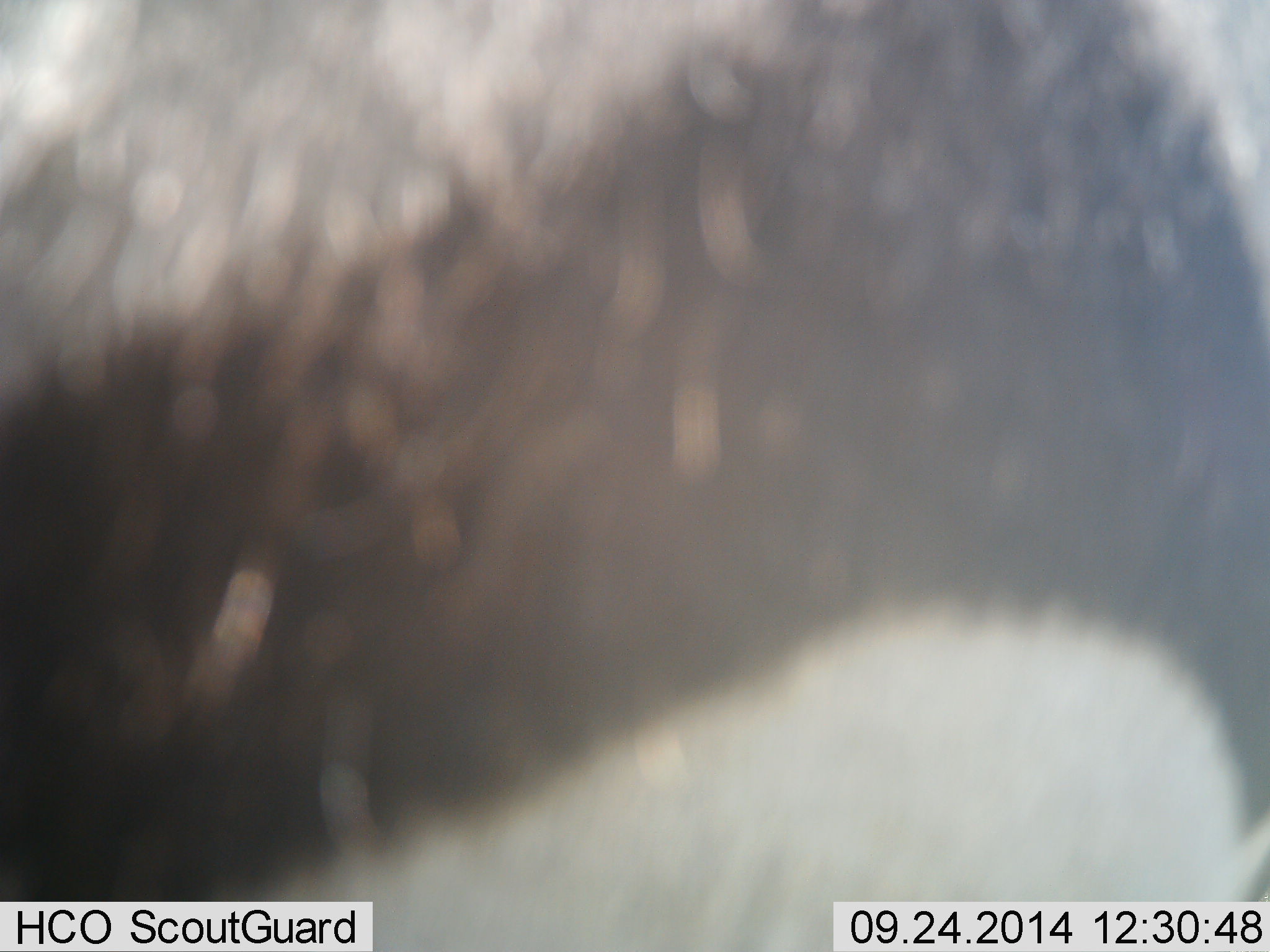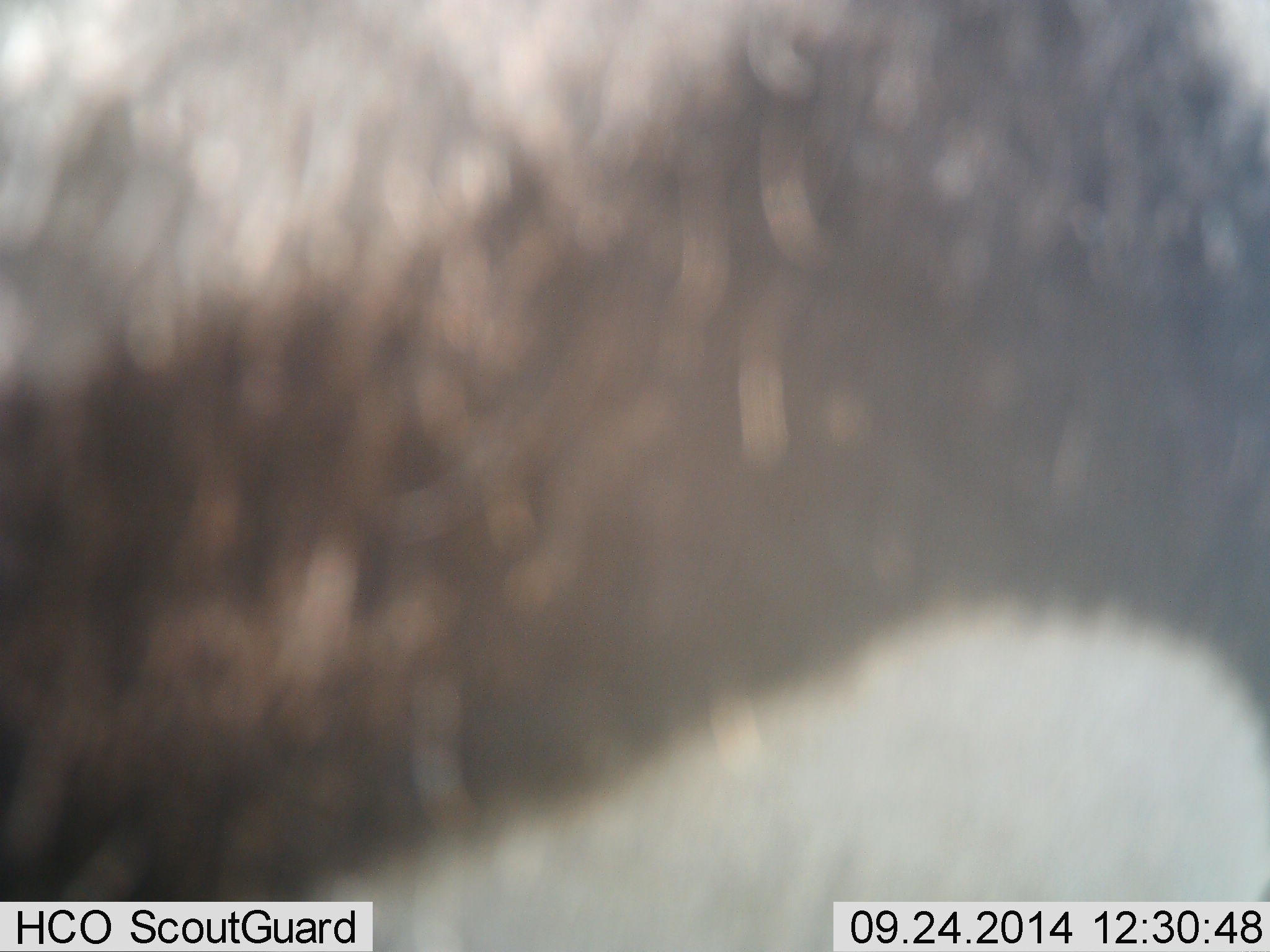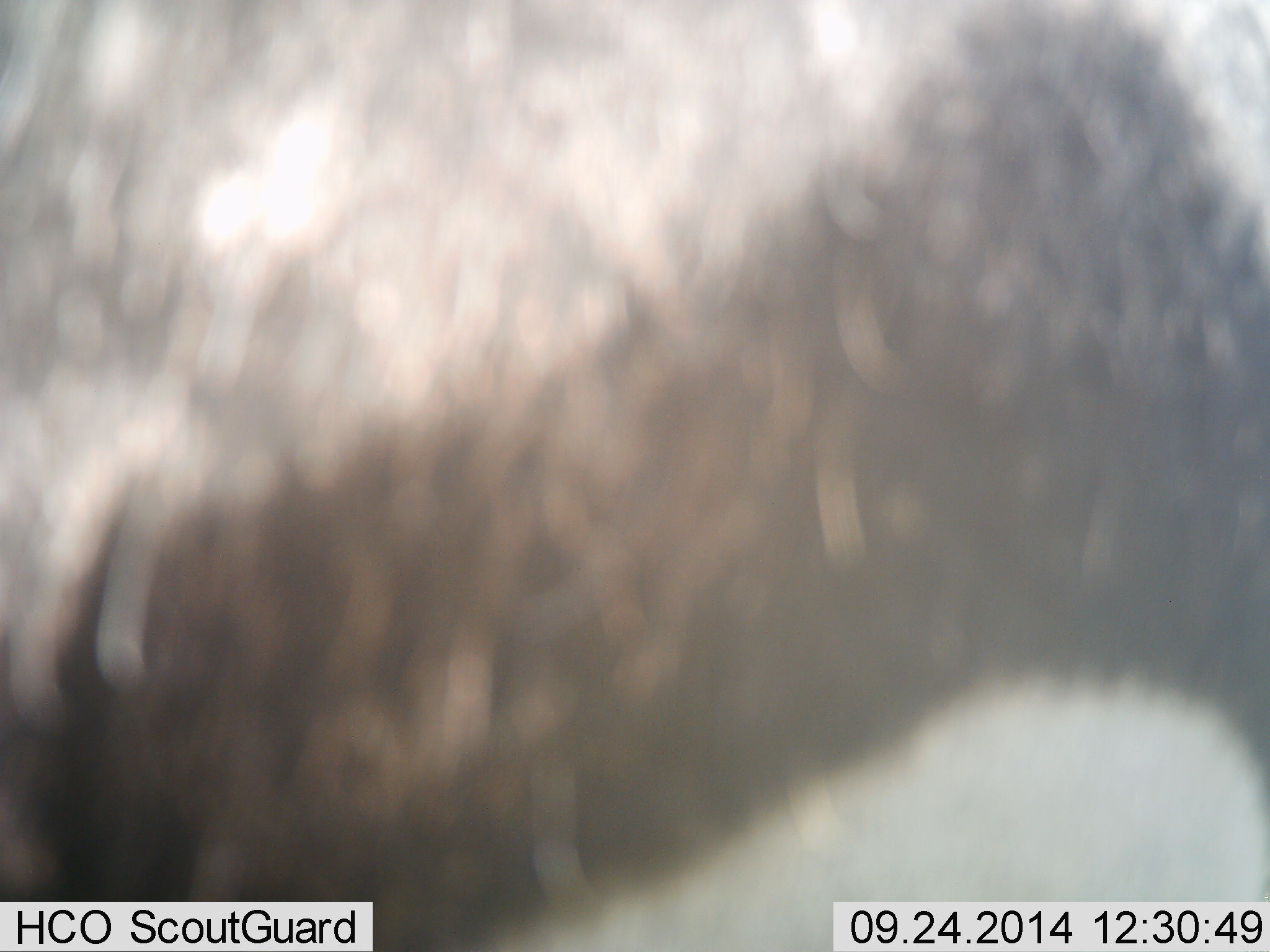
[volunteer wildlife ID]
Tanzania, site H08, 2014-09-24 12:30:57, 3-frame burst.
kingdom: Animalia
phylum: Chordata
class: Mammalia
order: Perissodactyla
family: Equidae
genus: Equus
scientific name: Equus quagga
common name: plains zebra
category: zebra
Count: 1.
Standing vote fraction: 90%.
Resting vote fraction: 0%.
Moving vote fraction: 10%.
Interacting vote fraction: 0%.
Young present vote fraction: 0%.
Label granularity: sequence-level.